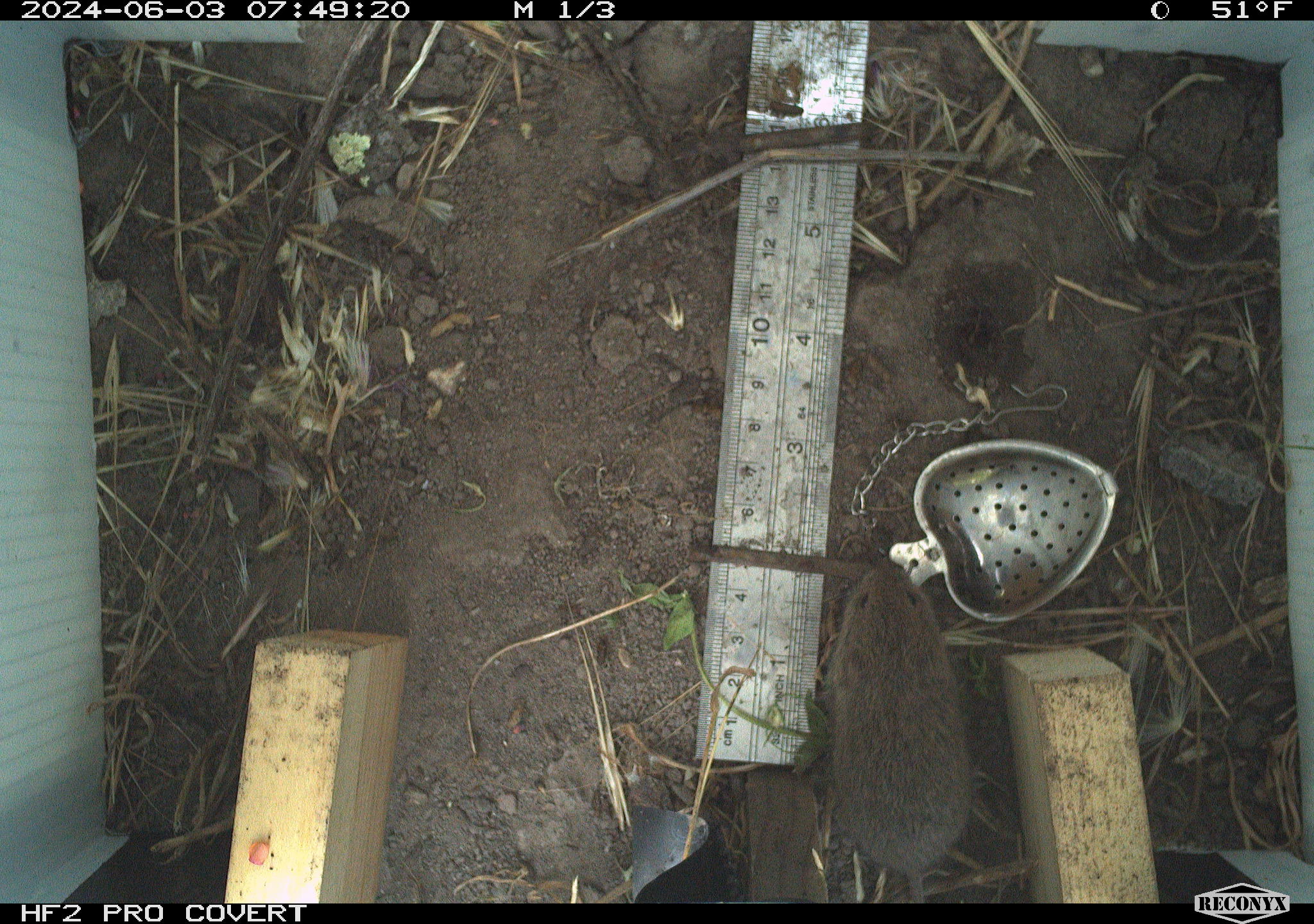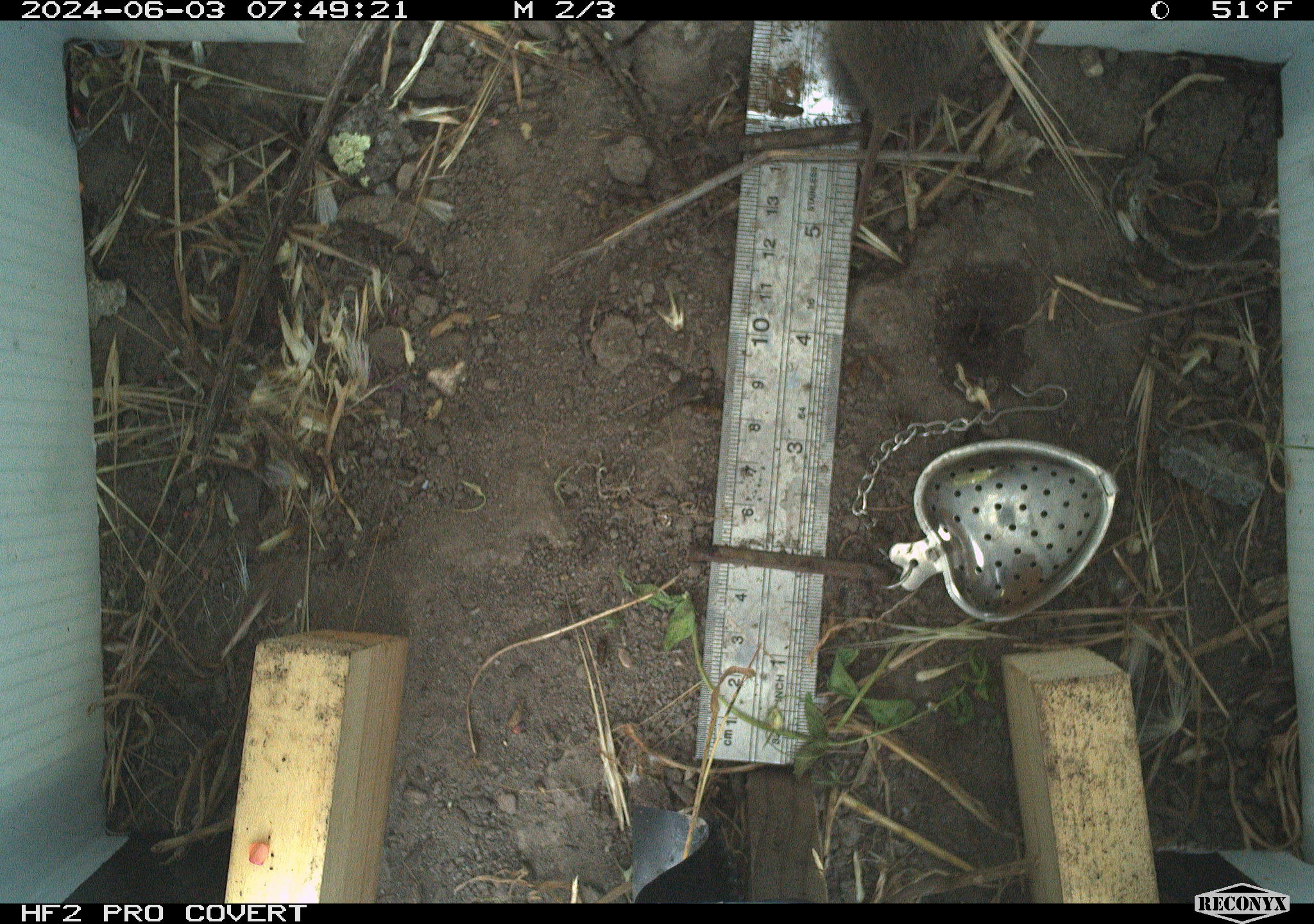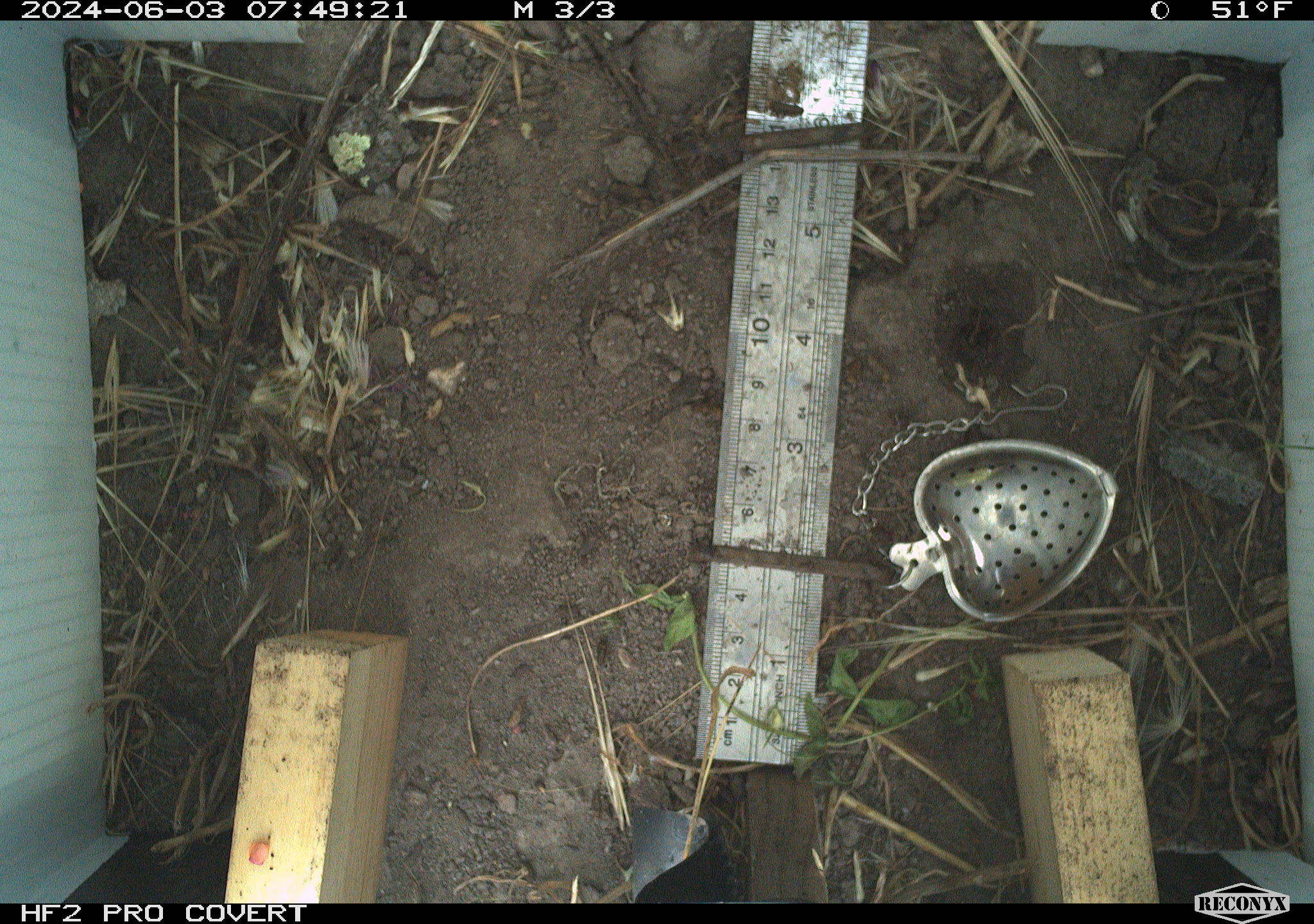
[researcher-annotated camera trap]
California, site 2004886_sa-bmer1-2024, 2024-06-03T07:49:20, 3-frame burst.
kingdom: Animalia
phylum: Chordata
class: Mammalia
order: Rodentia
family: Cricetidae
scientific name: Arvicolinae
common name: voles, lemmings, and muskrats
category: arvicolinae subfamily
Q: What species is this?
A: Arvicolinae subfamily (voles, lemmings, and muskrats) (Arvicolinae).